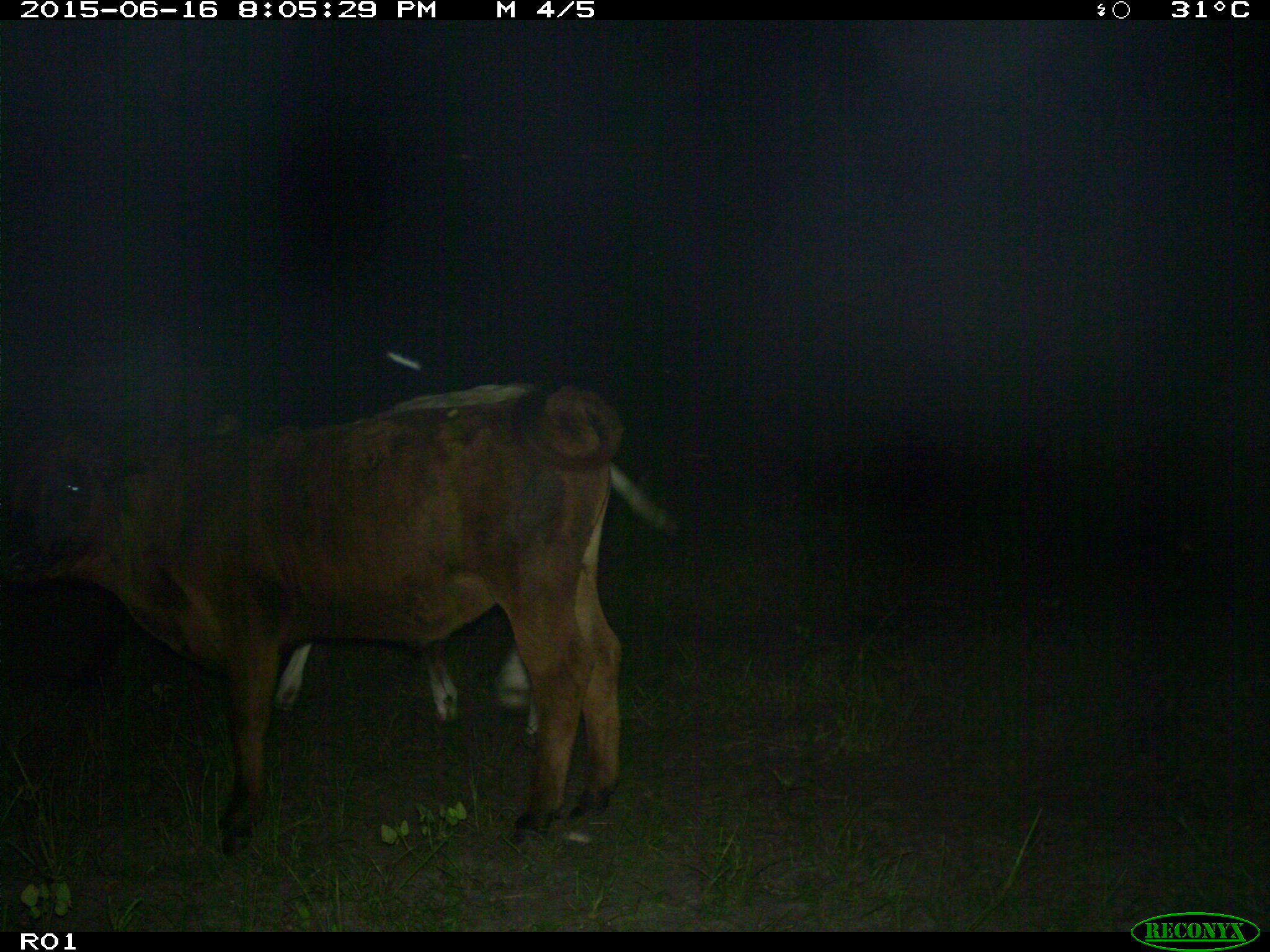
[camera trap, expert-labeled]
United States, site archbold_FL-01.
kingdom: Animalia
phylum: Chordata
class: Mammalia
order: Artiodactyla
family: Bovidae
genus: Bos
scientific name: Bos taurus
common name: domestic cow